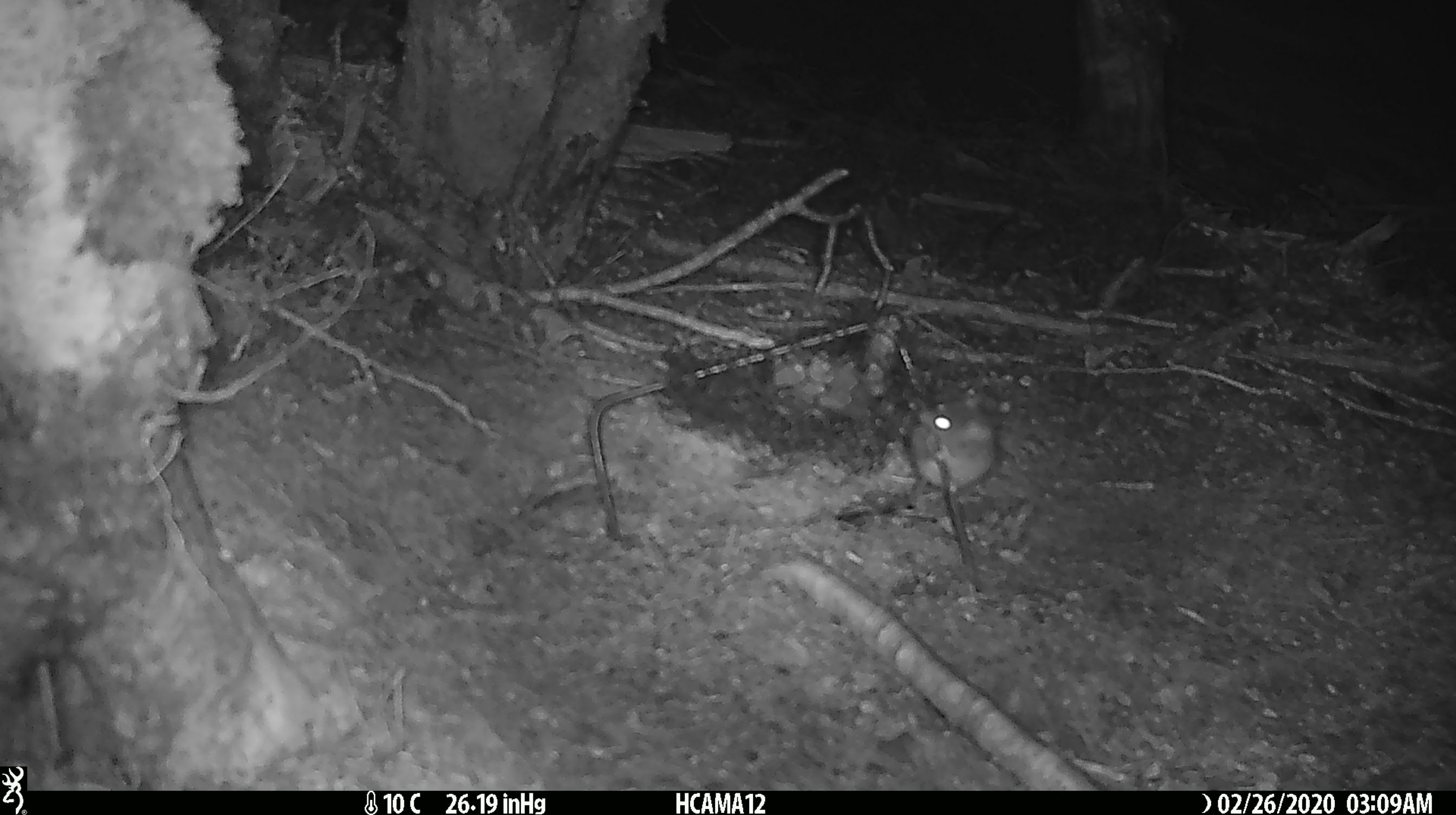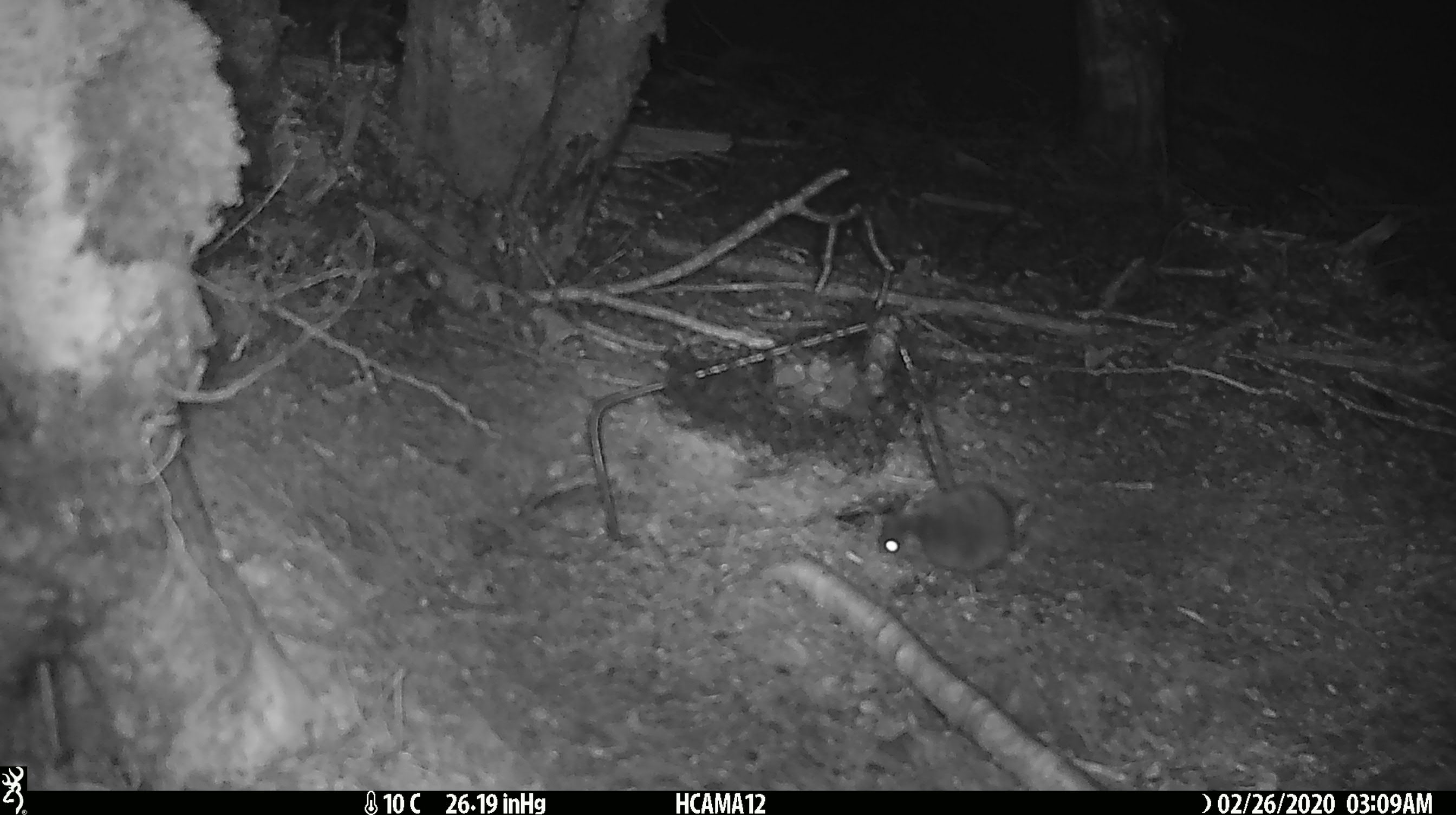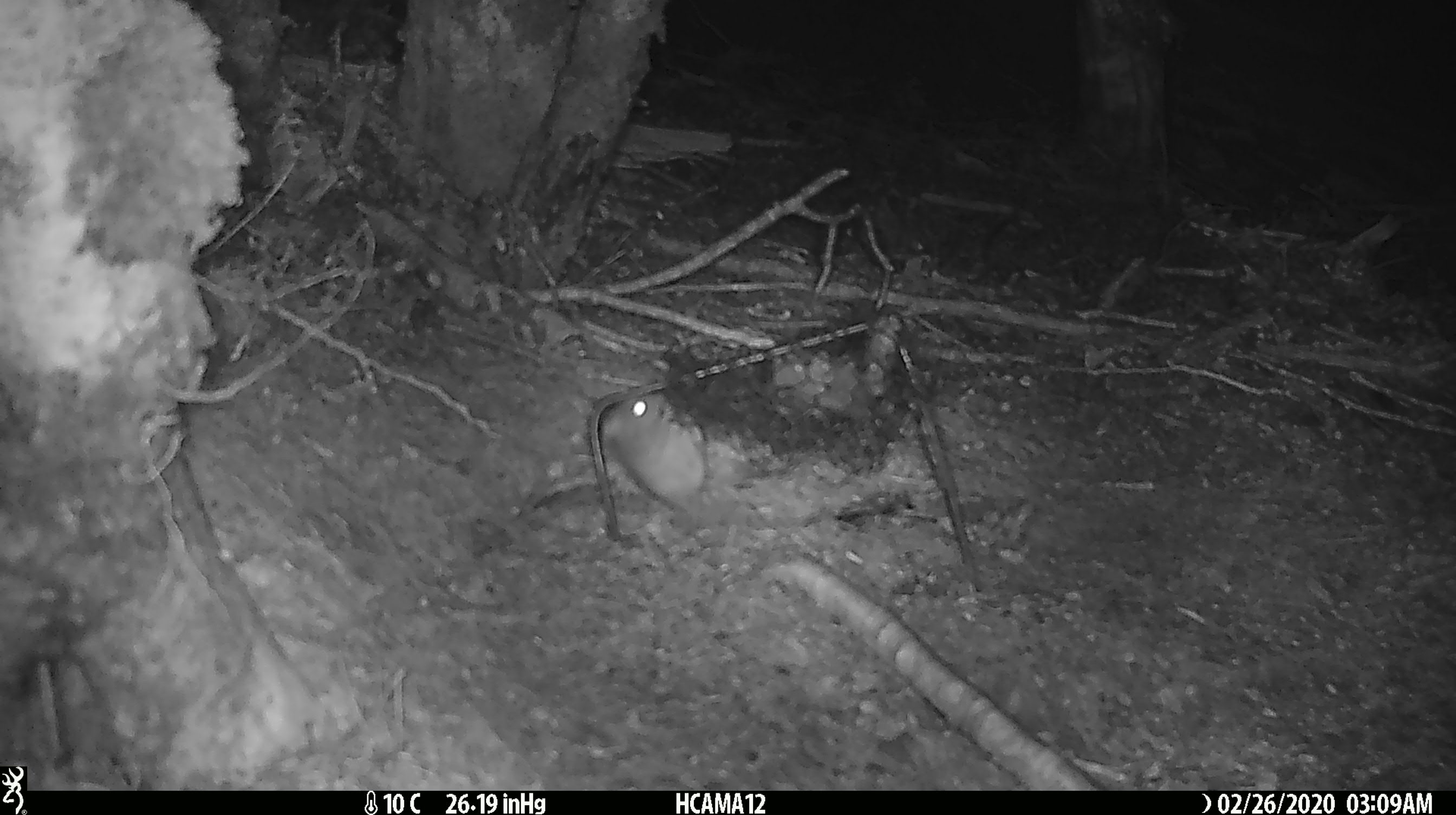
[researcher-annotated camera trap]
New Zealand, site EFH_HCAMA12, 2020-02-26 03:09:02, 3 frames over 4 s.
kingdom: Animalia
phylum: Chordata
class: Mammalia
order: Rodentia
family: Muridae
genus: Mus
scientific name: Mus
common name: mouse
Mouse (Mus).